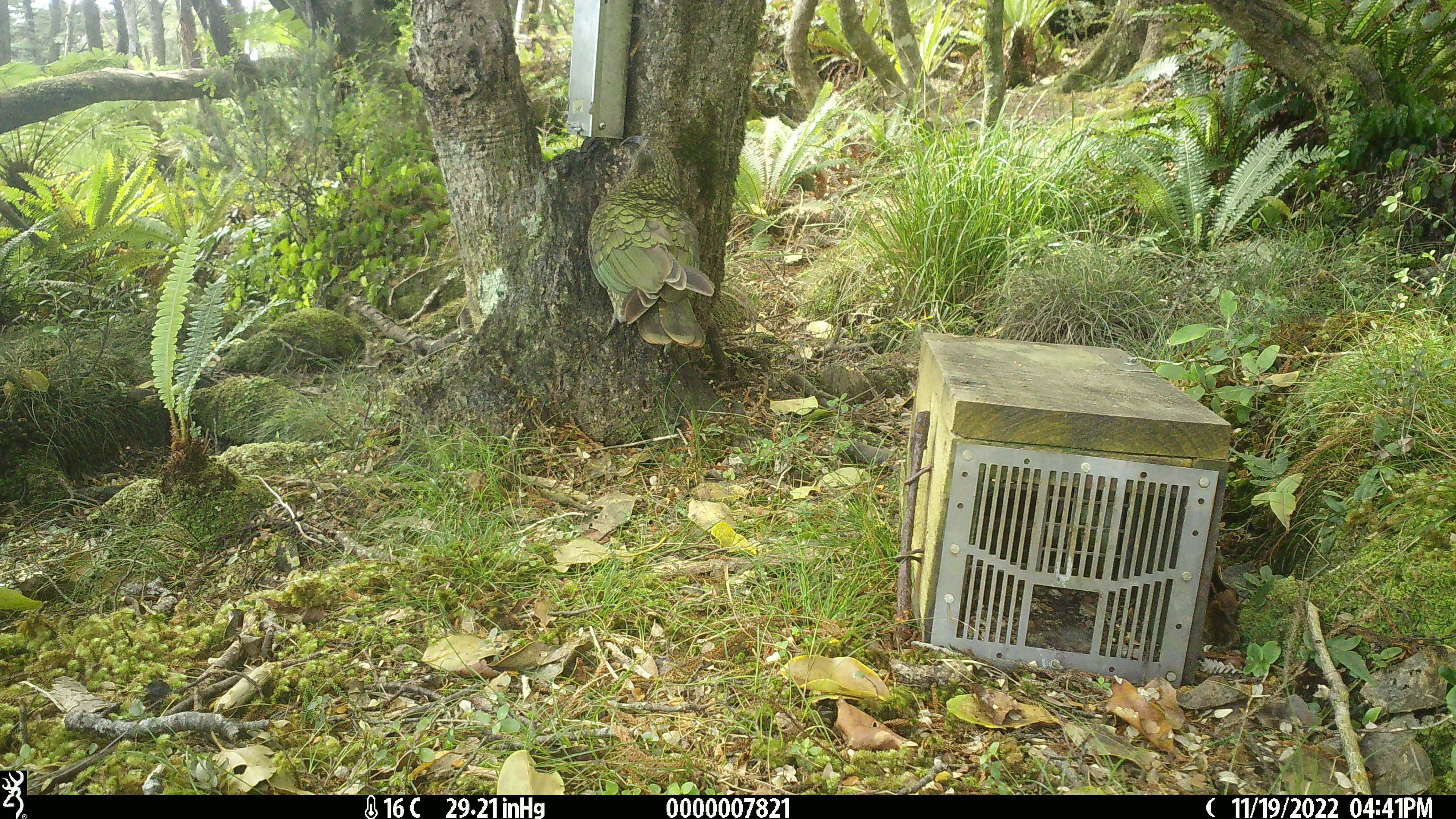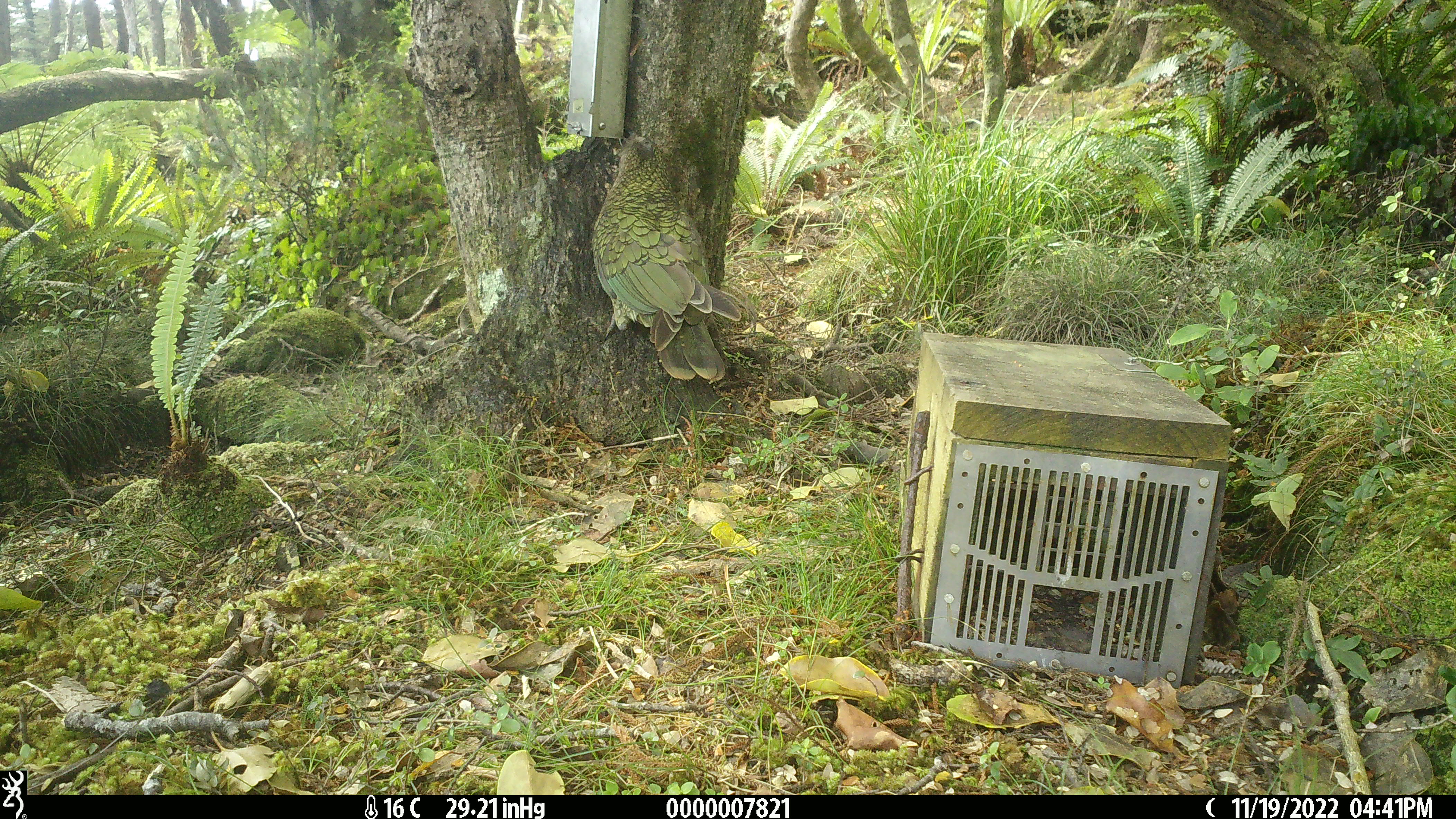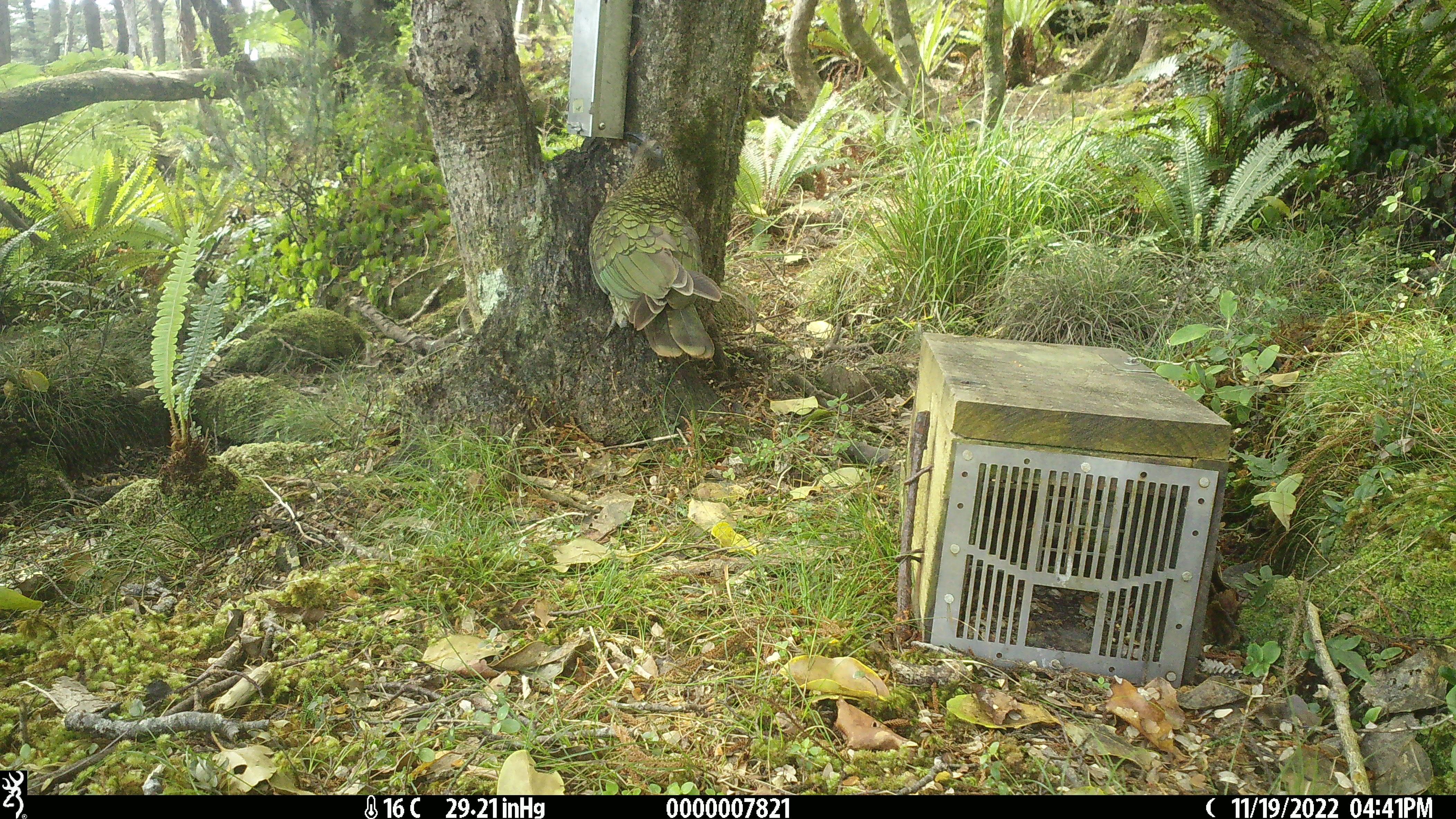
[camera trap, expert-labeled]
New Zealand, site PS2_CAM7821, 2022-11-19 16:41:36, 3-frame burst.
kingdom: Animalia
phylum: Chordata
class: Aves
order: Psittaciformes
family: Strigopidae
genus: Nestor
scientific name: Nestor notabilis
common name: kea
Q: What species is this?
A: Kea (Nestor notabilis).